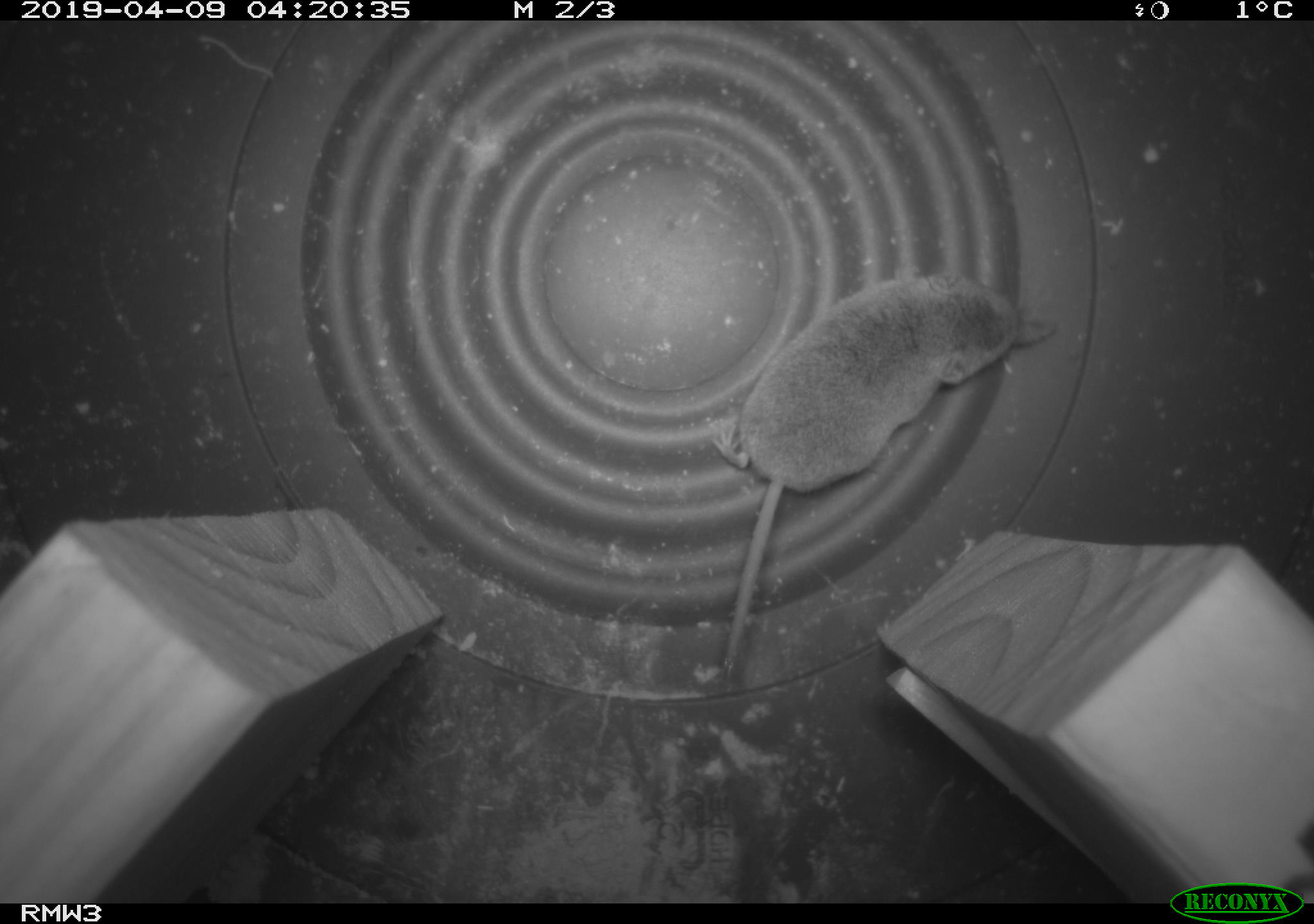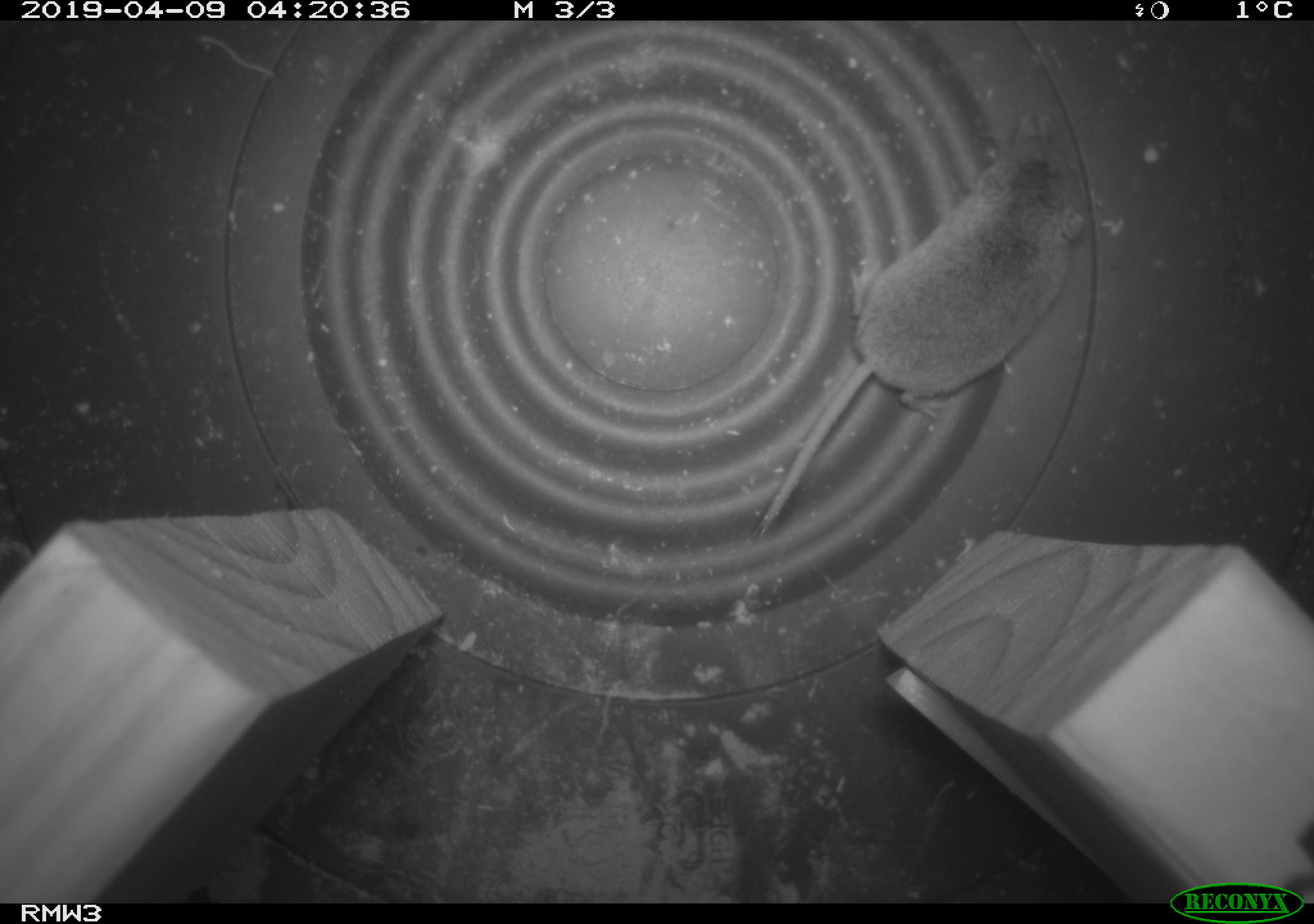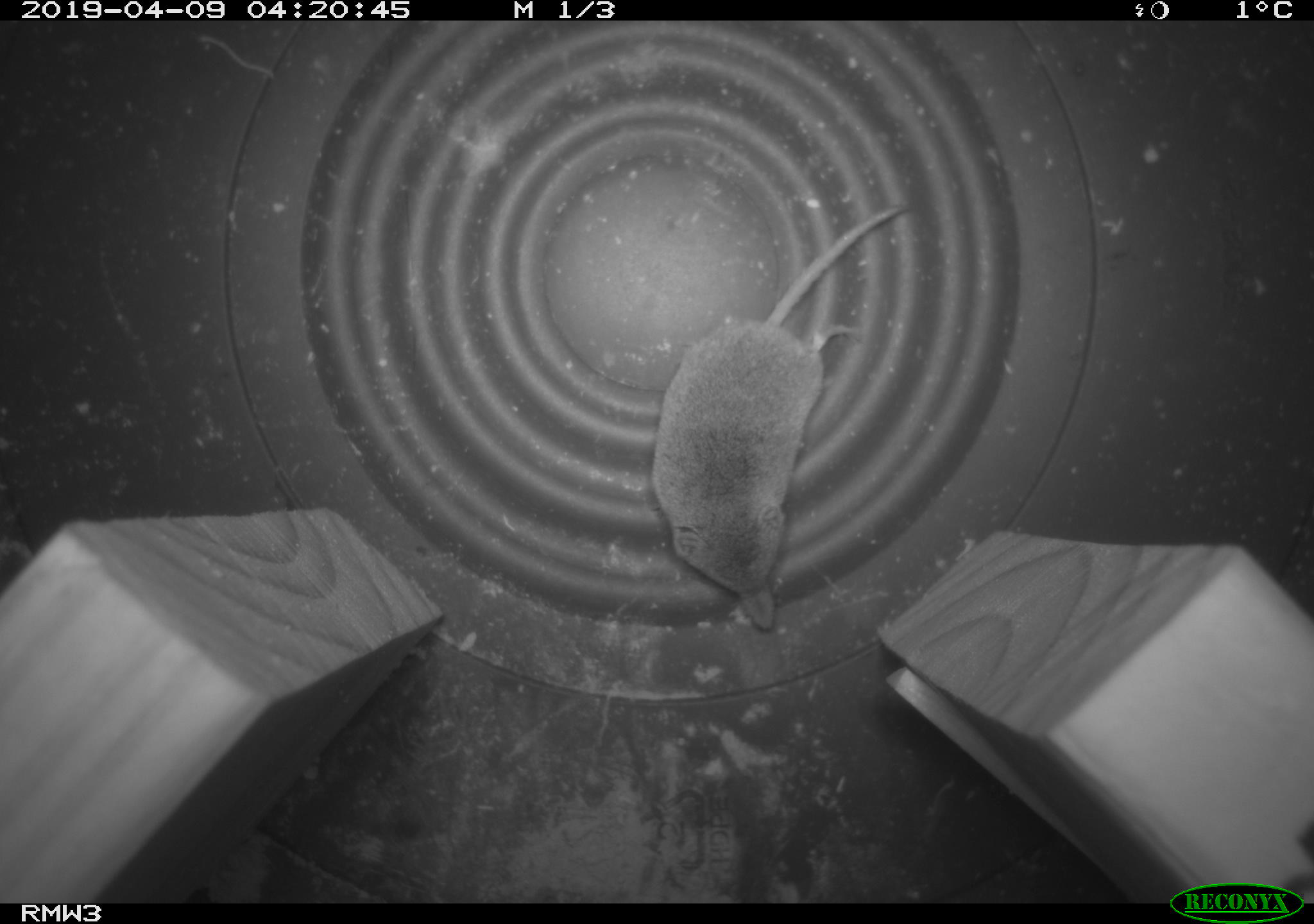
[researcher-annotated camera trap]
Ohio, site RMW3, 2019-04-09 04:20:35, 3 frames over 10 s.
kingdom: Animalia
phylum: Chordata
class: Mammalia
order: Eulipotyphla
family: Soricidae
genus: Sorex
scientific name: Sorex cinereus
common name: masked shrew